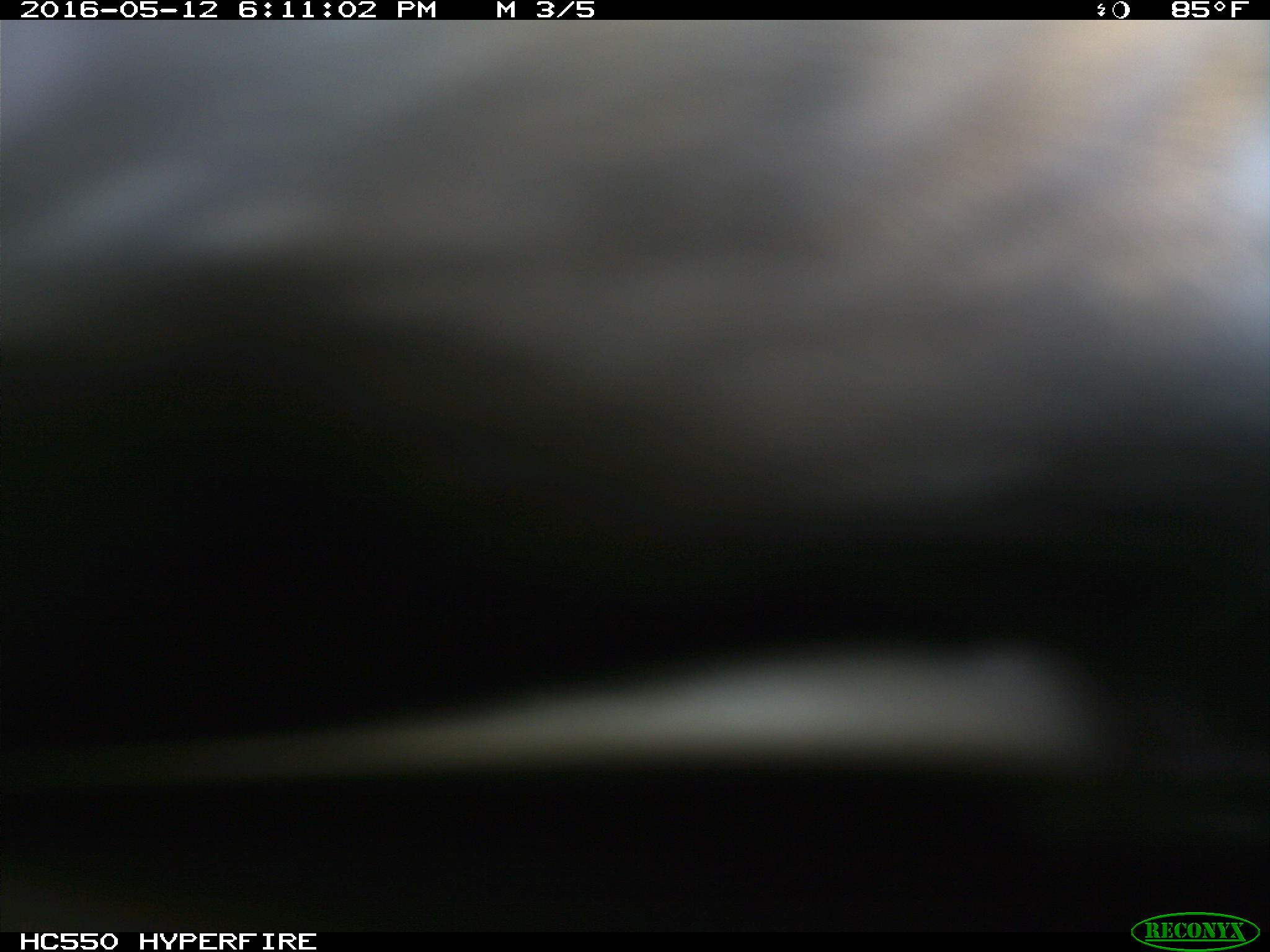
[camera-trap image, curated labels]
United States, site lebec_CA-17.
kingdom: Animalia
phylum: Chordata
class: Mammalia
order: Artiodactyla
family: Bovidae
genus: Bos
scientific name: Bos taurus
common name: domestic cow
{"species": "Bos taurus (domestic cow)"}